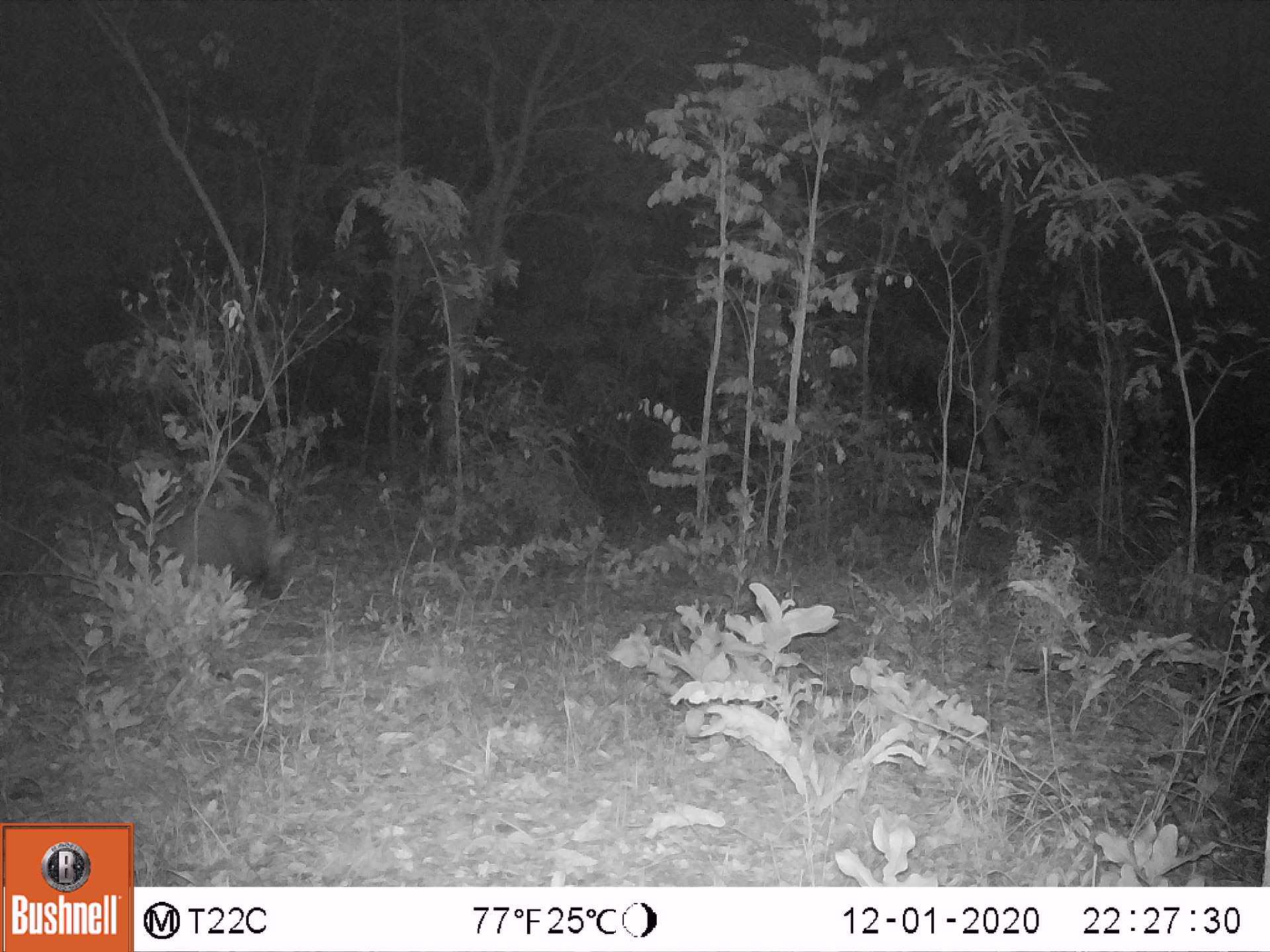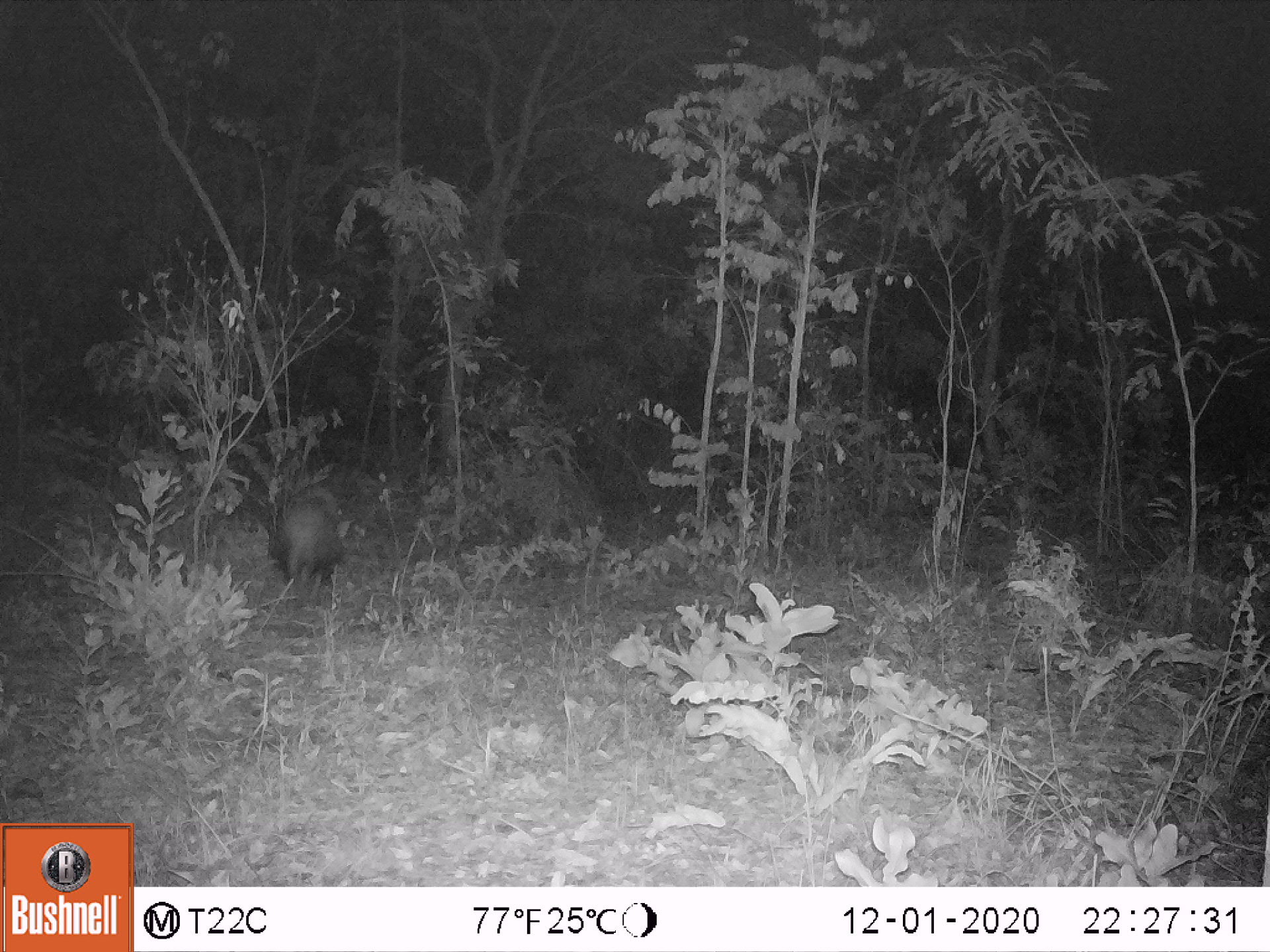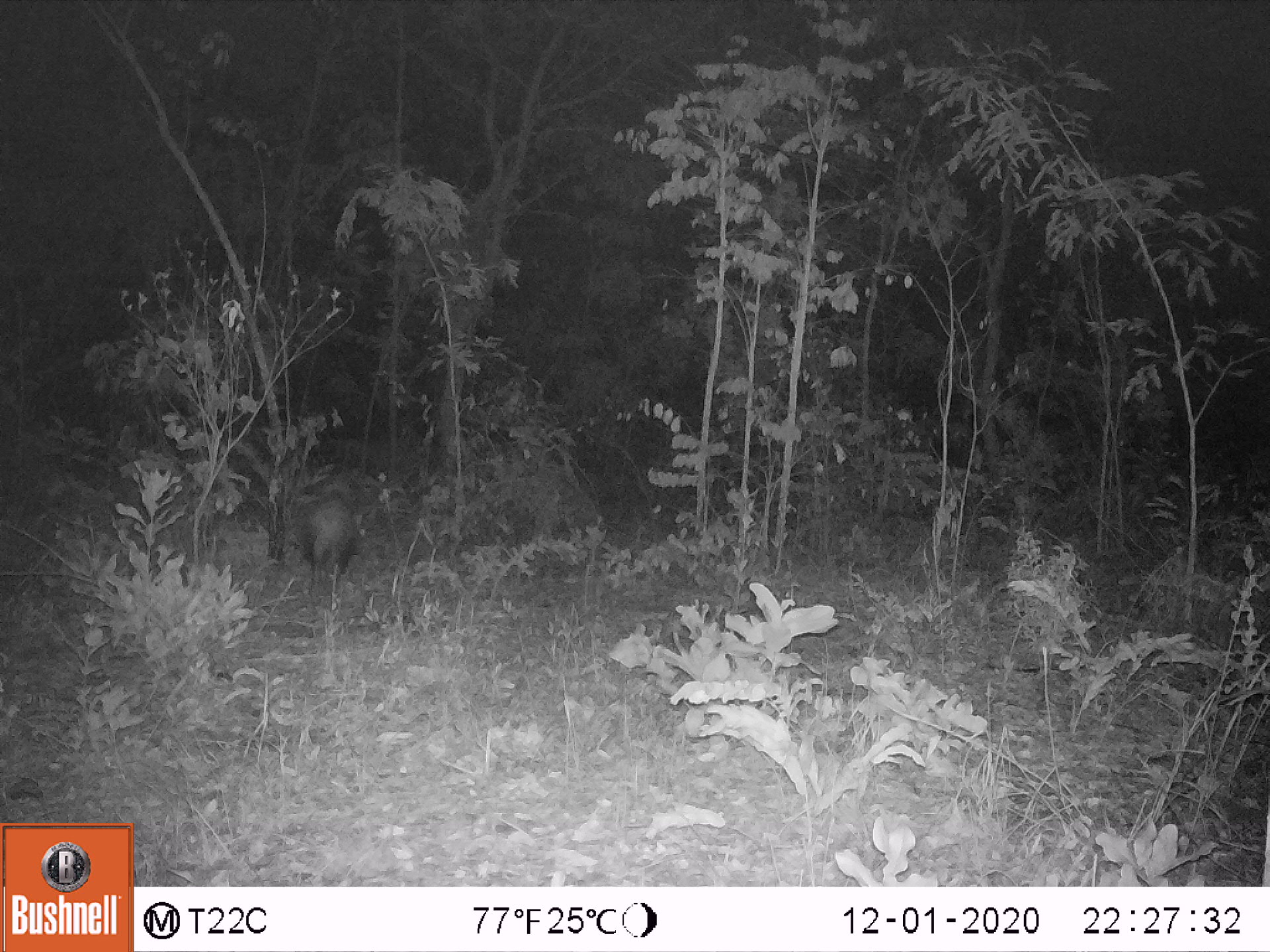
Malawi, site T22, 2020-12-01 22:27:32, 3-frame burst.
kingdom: Animalia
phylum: Chordata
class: Mammalia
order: Artiodactyla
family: Suidae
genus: Potamochoerus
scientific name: Potamochoerus larvatus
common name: bushpig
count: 1